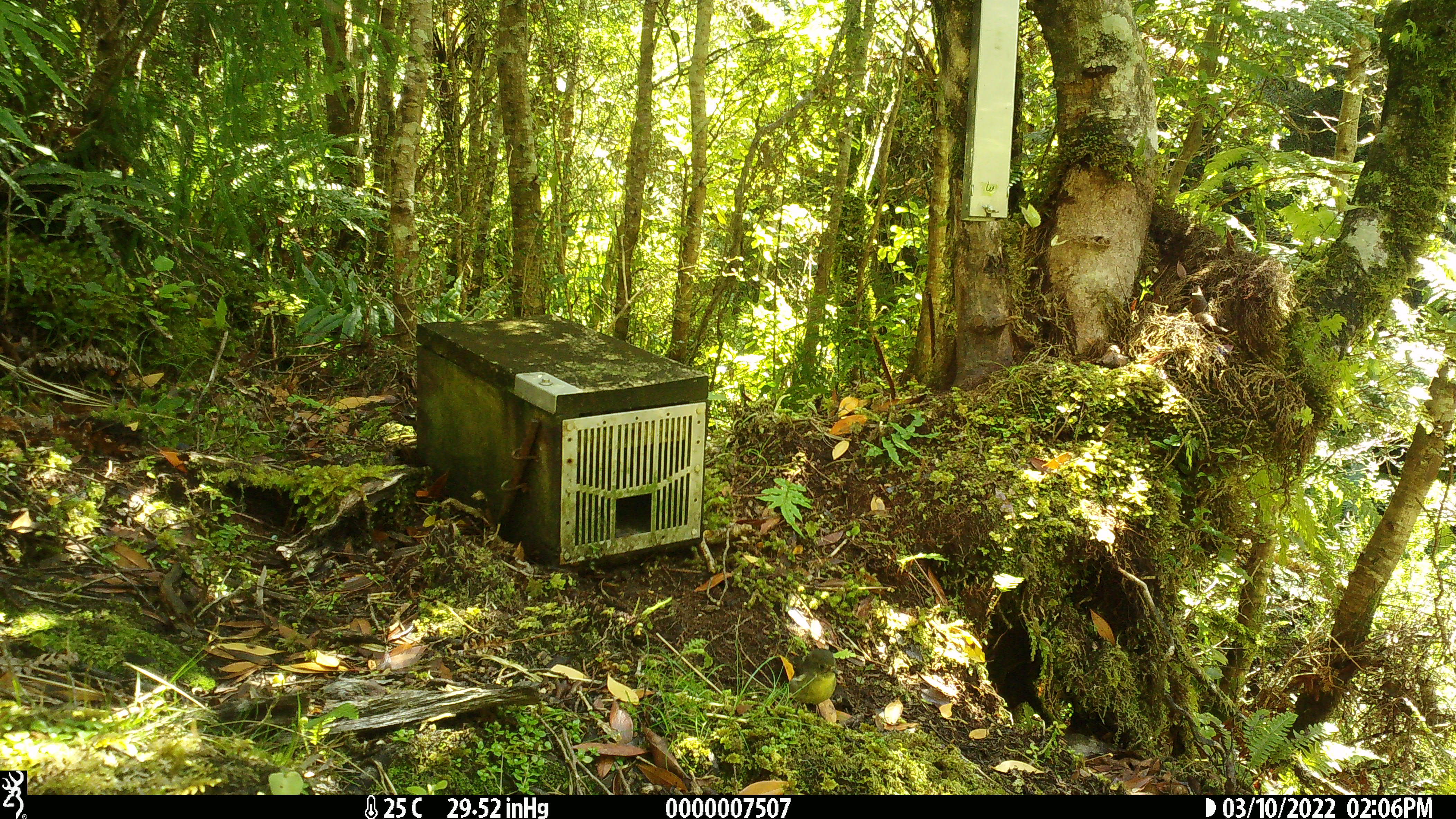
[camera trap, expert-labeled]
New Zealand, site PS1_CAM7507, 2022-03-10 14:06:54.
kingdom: Animalia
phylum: Chordata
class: Aves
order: Passeriformes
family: Petroicidae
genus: Petroica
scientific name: Petroica macrocephala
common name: tomtit